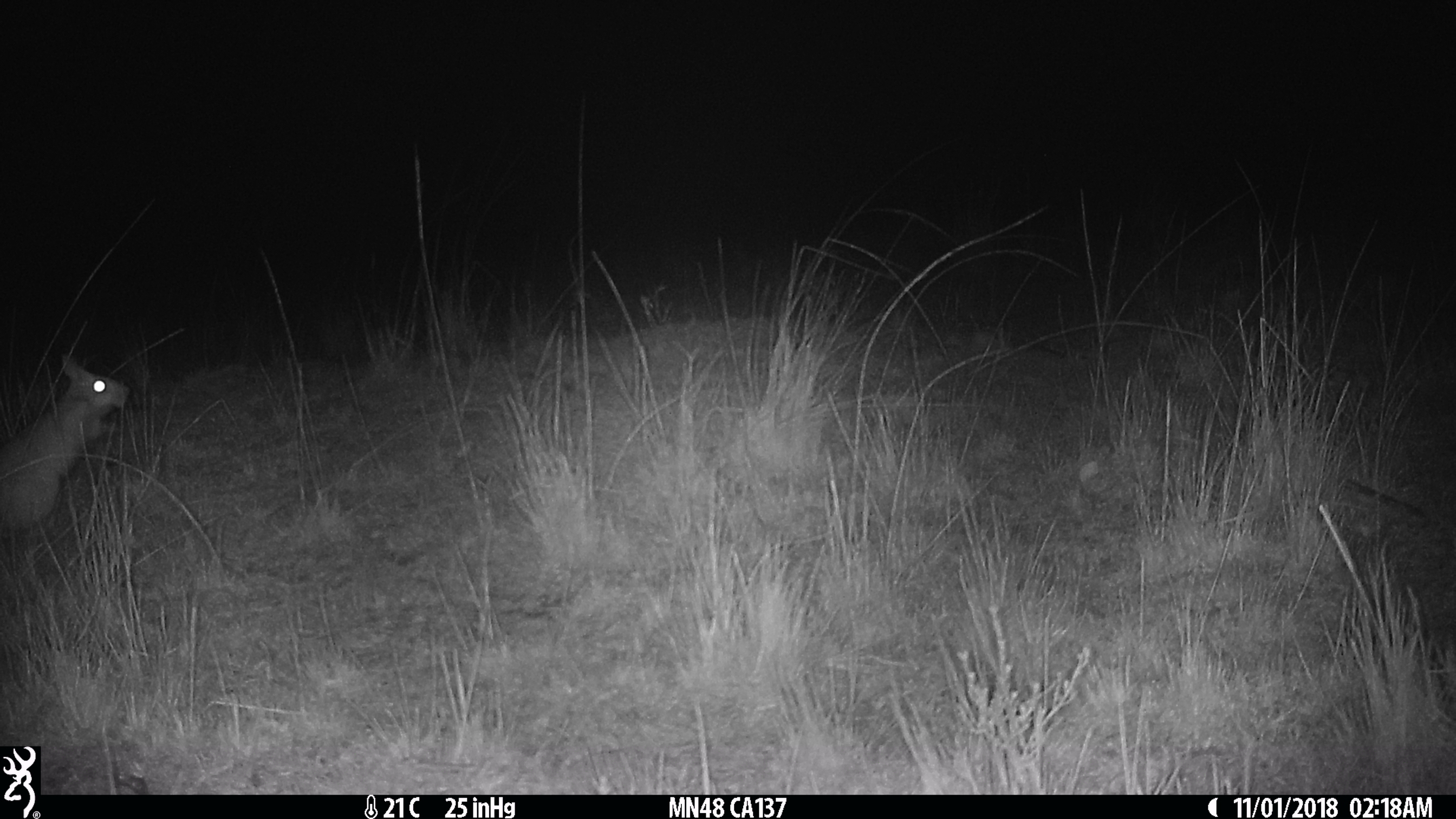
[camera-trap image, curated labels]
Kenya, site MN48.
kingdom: Animalia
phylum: Chordata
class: Mammalia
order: Rodentia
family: Pedetidae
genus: Pedetes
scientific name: Pedetes capensis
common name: springhare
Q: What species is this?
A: Springhare (Pedetes capensis).